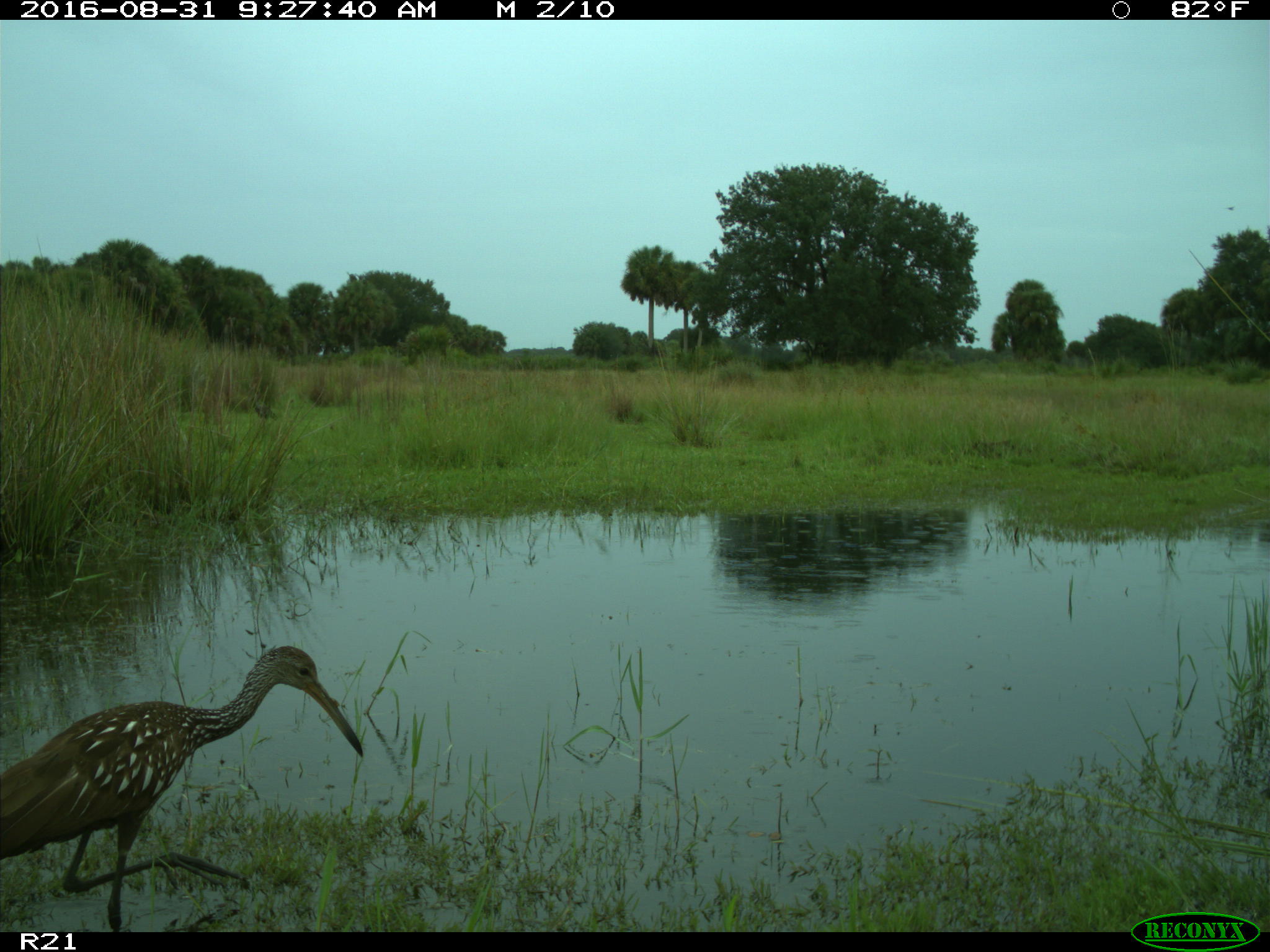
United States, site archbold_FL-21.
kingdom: Animalia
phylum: Chordata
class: Aves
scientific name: Aves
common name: birds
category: unidentified bird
Unidentified bird (birds) (Aves).